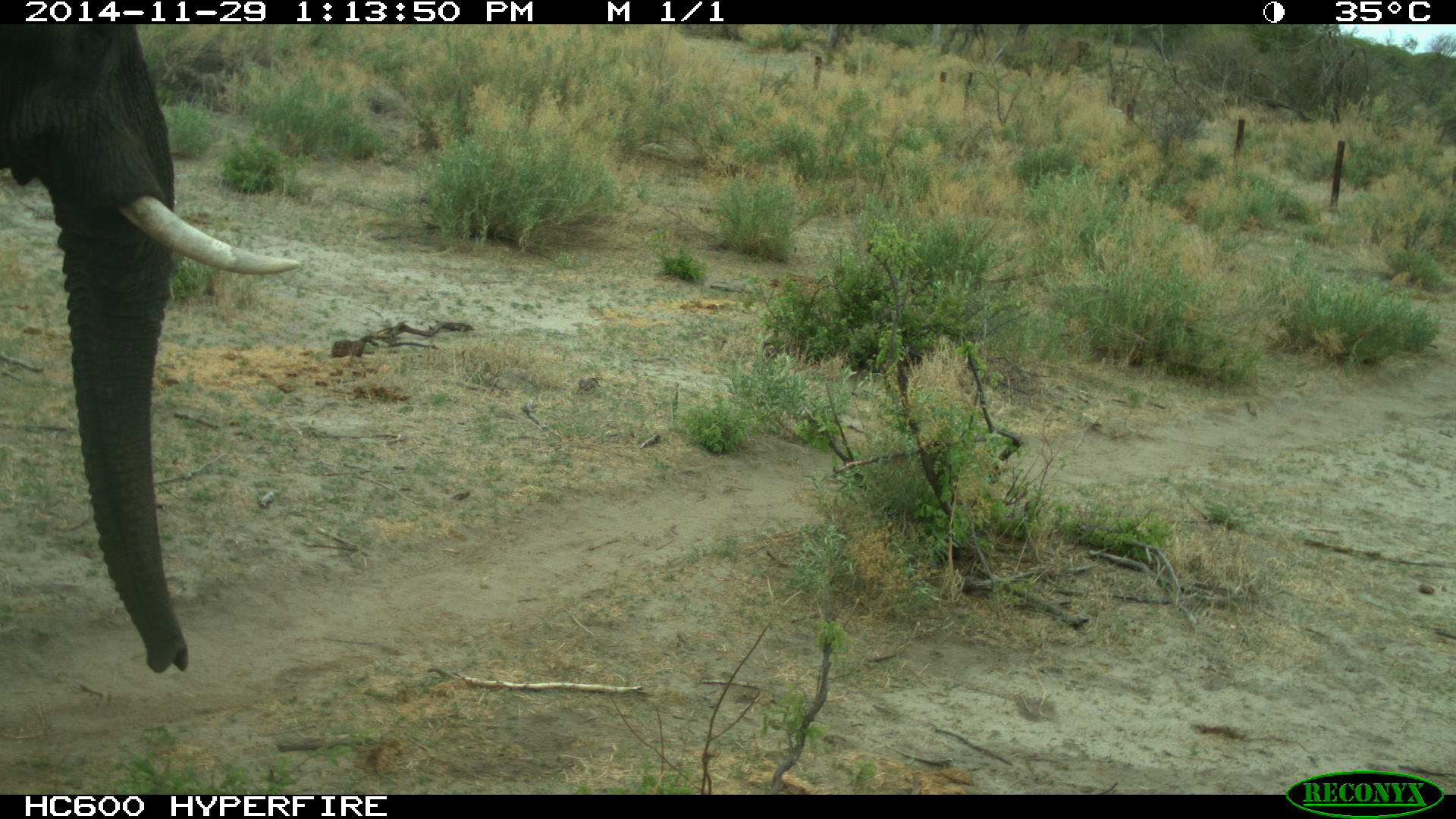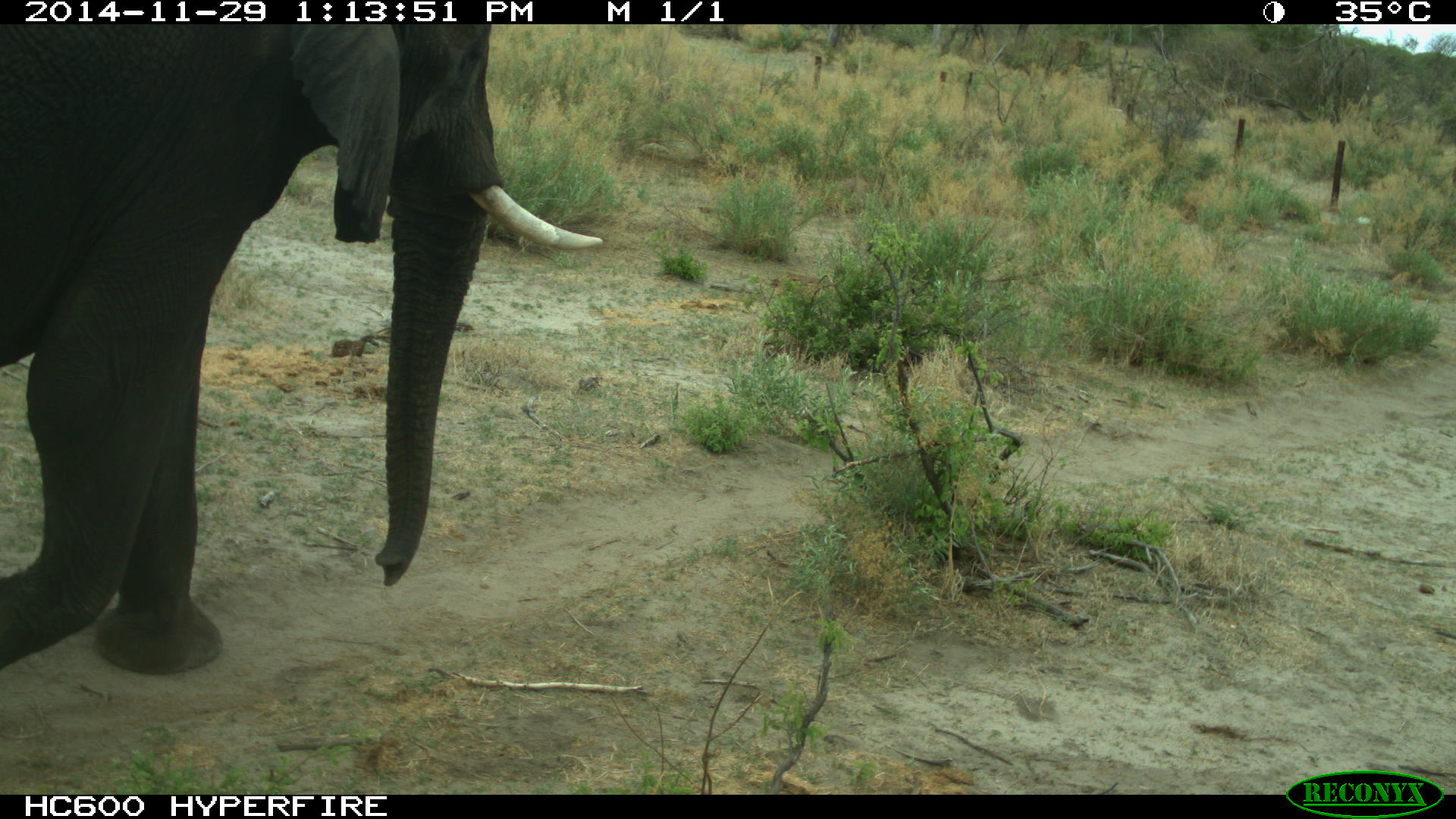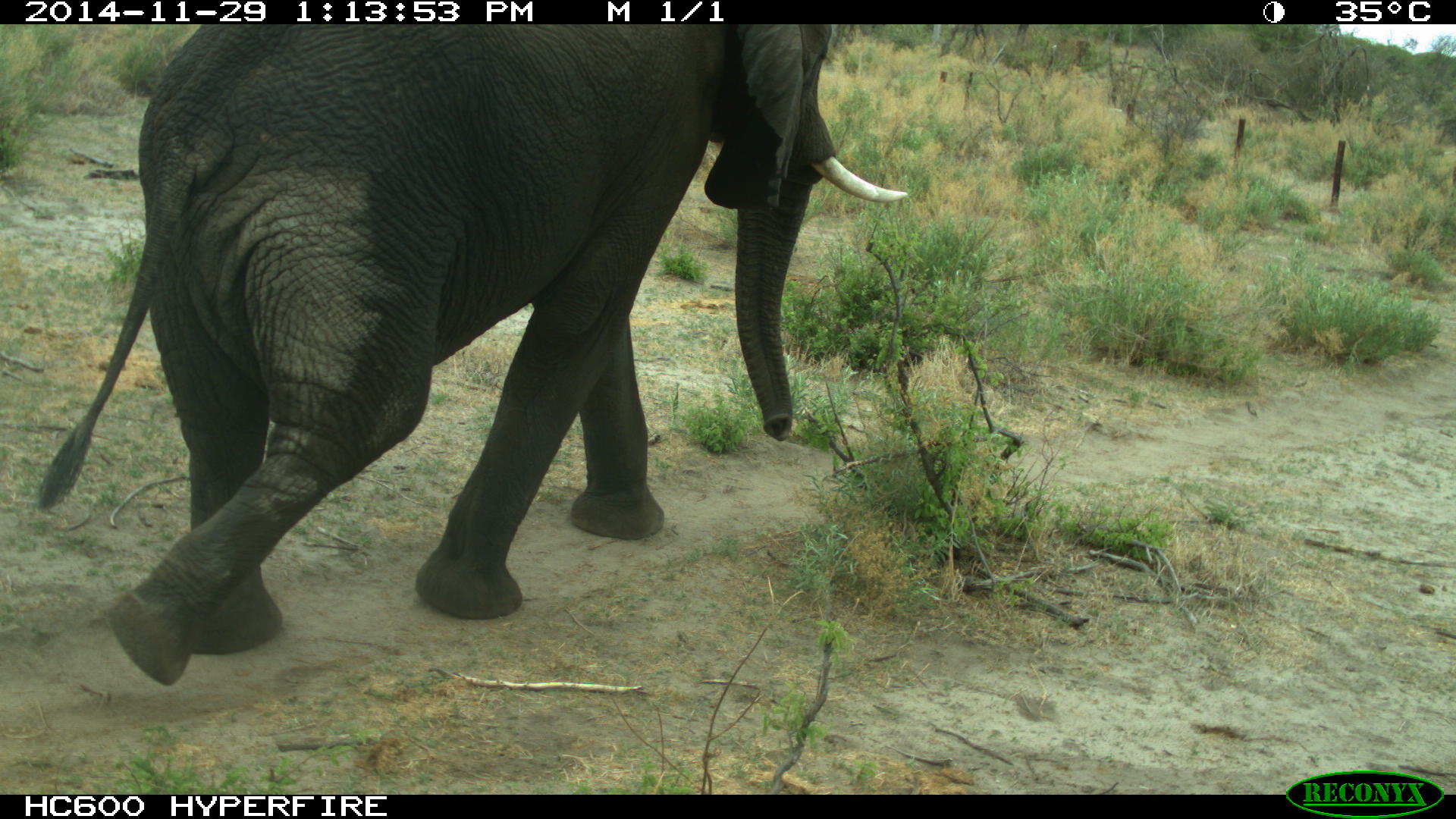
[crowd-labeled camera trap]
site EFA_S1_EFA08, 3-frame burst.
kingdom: Animalia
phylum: Chordata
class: Mammalia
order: Proboscidea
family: Elephantidae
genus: Loxodonta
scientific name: Loxodonta africana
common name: african bush elephant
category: elephant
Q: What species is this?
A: Elephant (african bush elephant) (Loxodonta africana).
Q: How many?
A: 1.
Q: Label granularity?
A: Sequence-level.